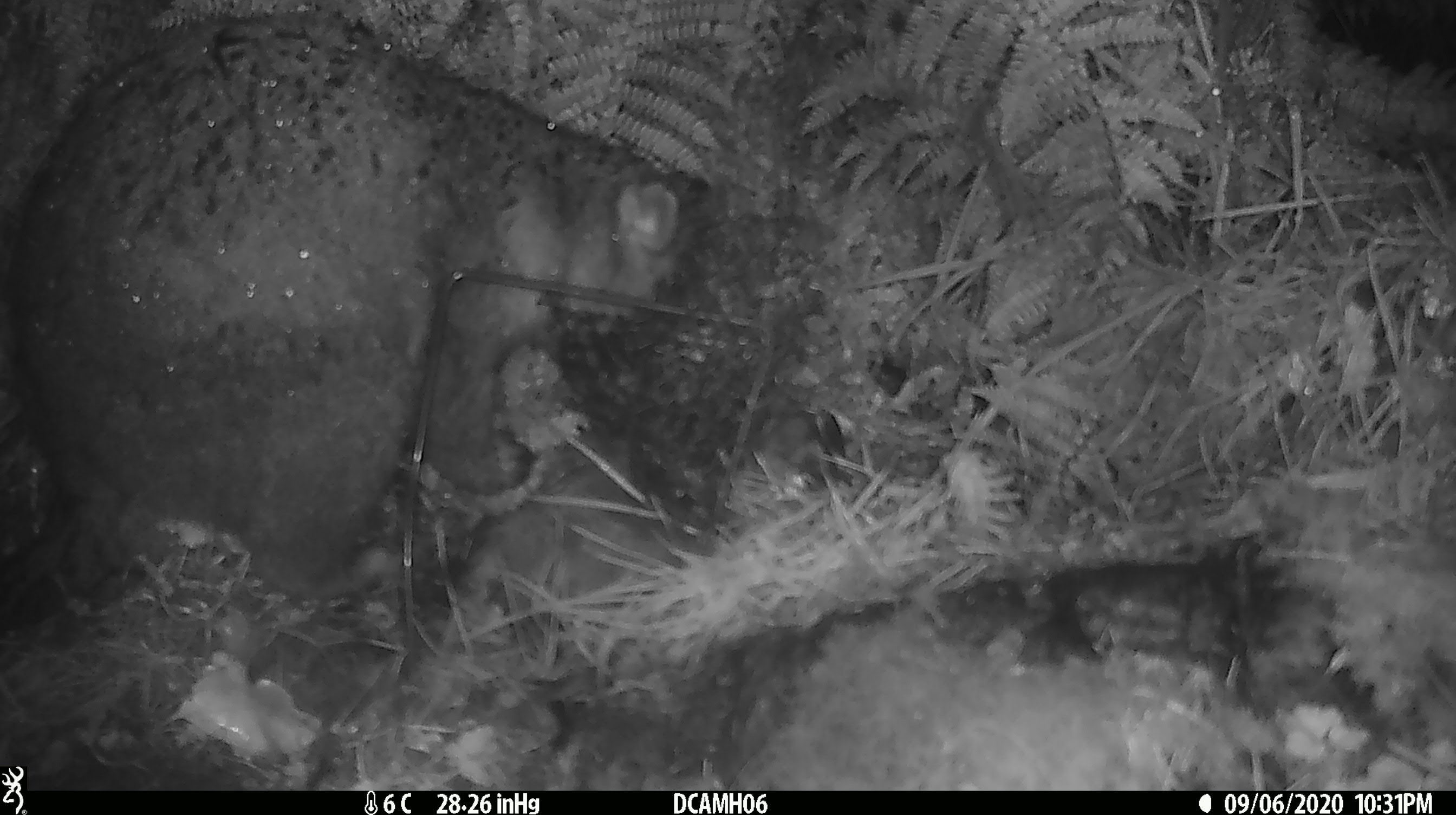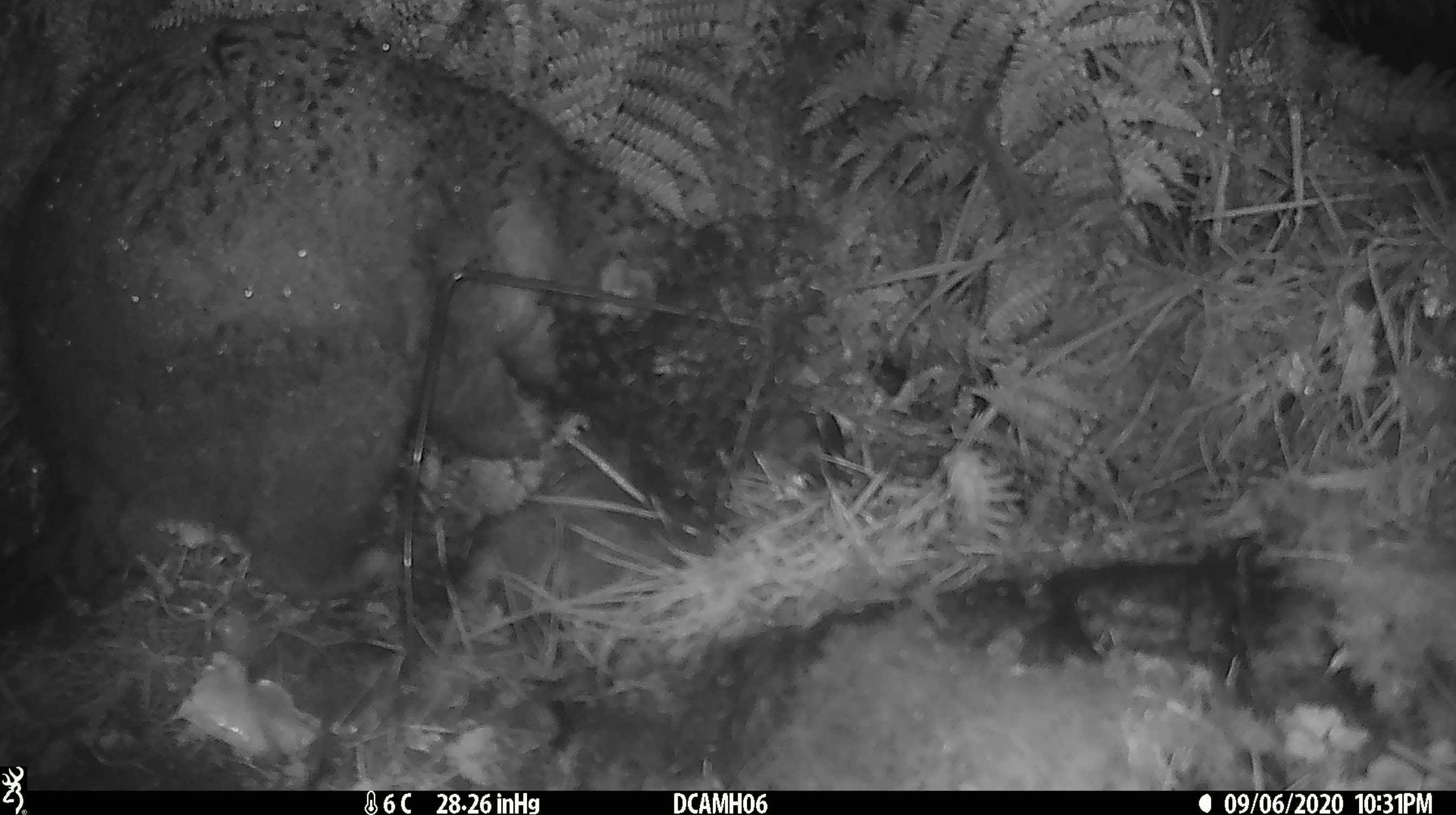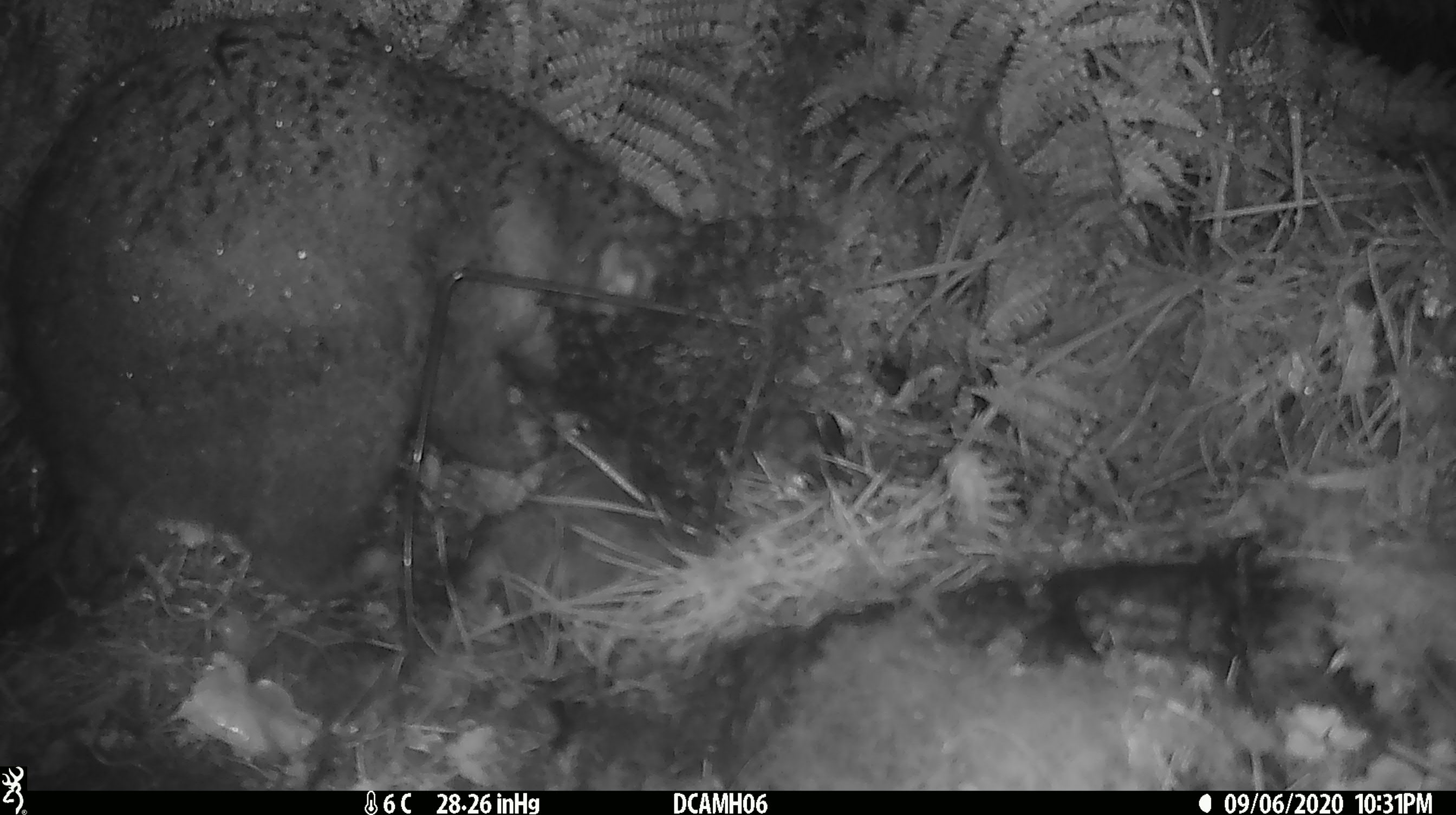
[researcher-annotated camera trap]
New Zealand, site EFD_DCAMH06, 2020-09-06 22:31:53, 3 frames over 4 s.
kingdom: Animalia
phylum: Chordata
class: Mammalia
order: Diprotodontia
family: Phalangeridae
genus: Trichosurus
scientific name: Trichosurus vulpecula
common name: common brushtail possum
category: possum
Possum (common brushtail possum) (Trichosurus vulpecula).